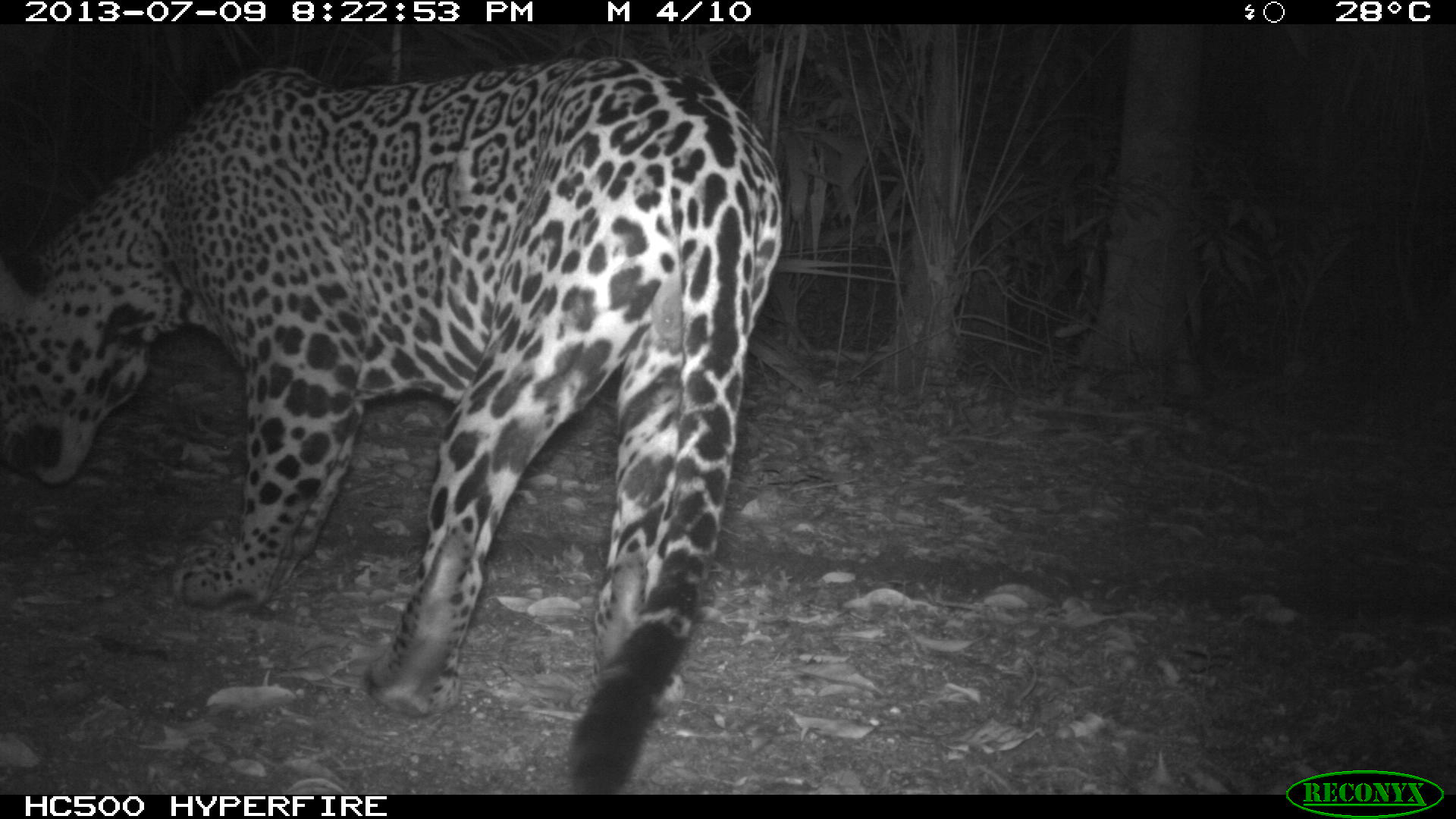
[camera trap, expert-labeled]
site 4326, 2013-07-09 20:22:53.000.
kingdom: Animalia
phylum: Chordata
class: Mammalia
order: Carnivora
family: Felidae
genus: Panthera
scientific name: Panthera onca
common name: jaguar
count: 1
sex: male